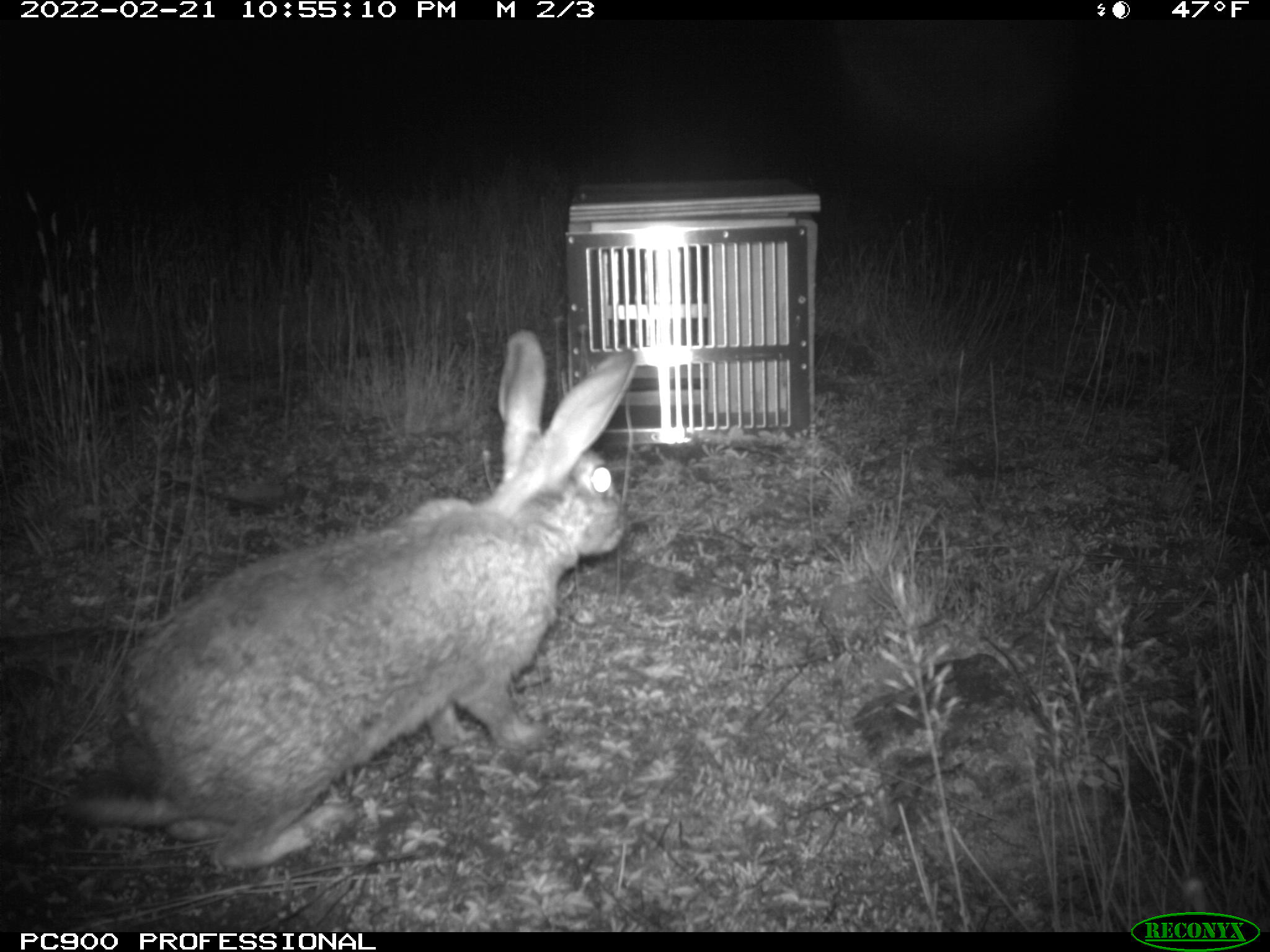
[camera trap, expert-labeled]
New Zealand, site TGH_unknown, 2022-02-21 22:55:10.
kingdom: Animalia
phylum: Chordata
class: Mammalia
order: Lagomorpha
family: Leporidae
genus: Oryctolagus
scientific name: Oryctolagus cuniculus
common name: european rabbit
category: rabbit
Rabbit (european rabbit) (Oryctolagus cuniculus).